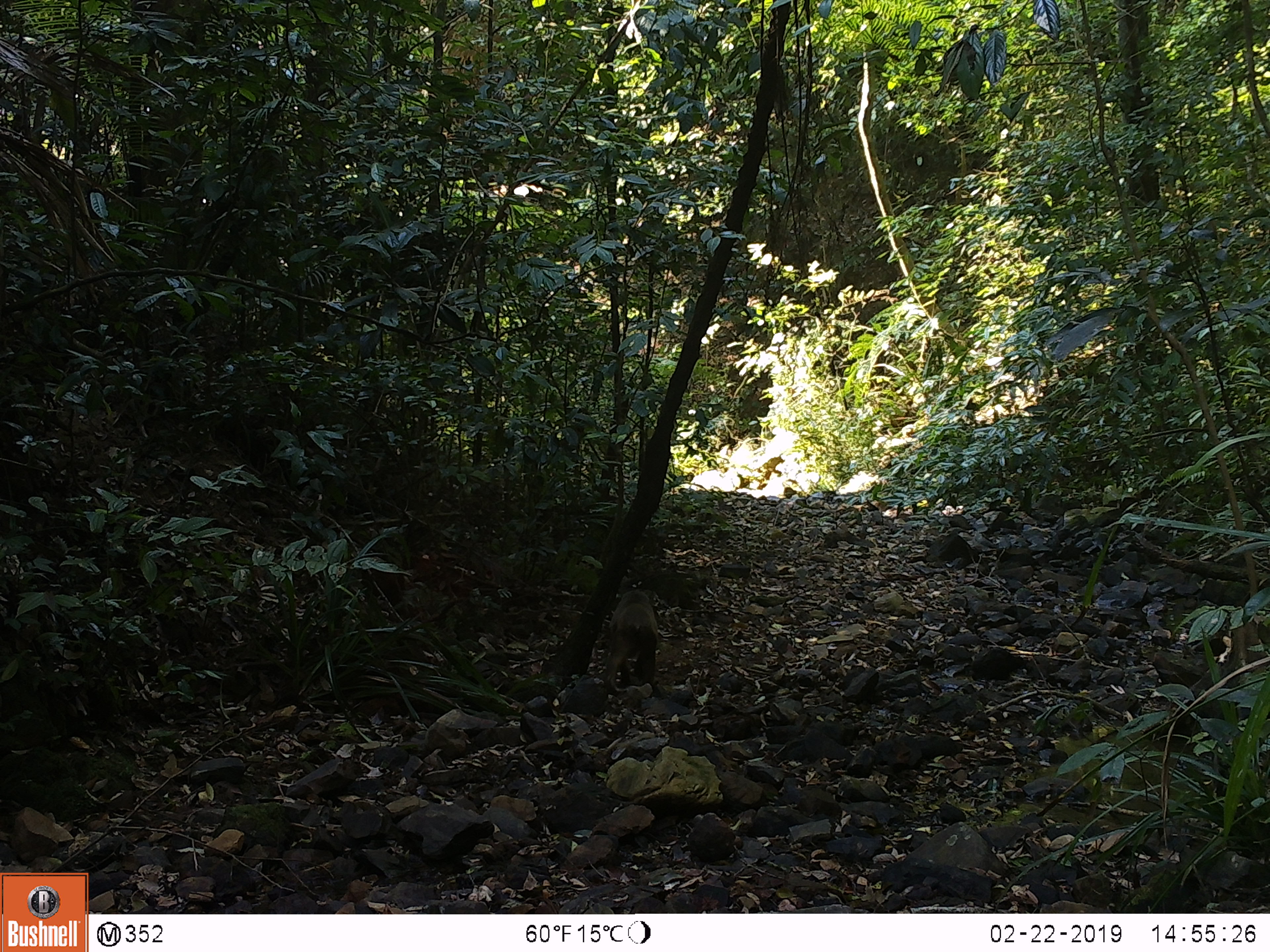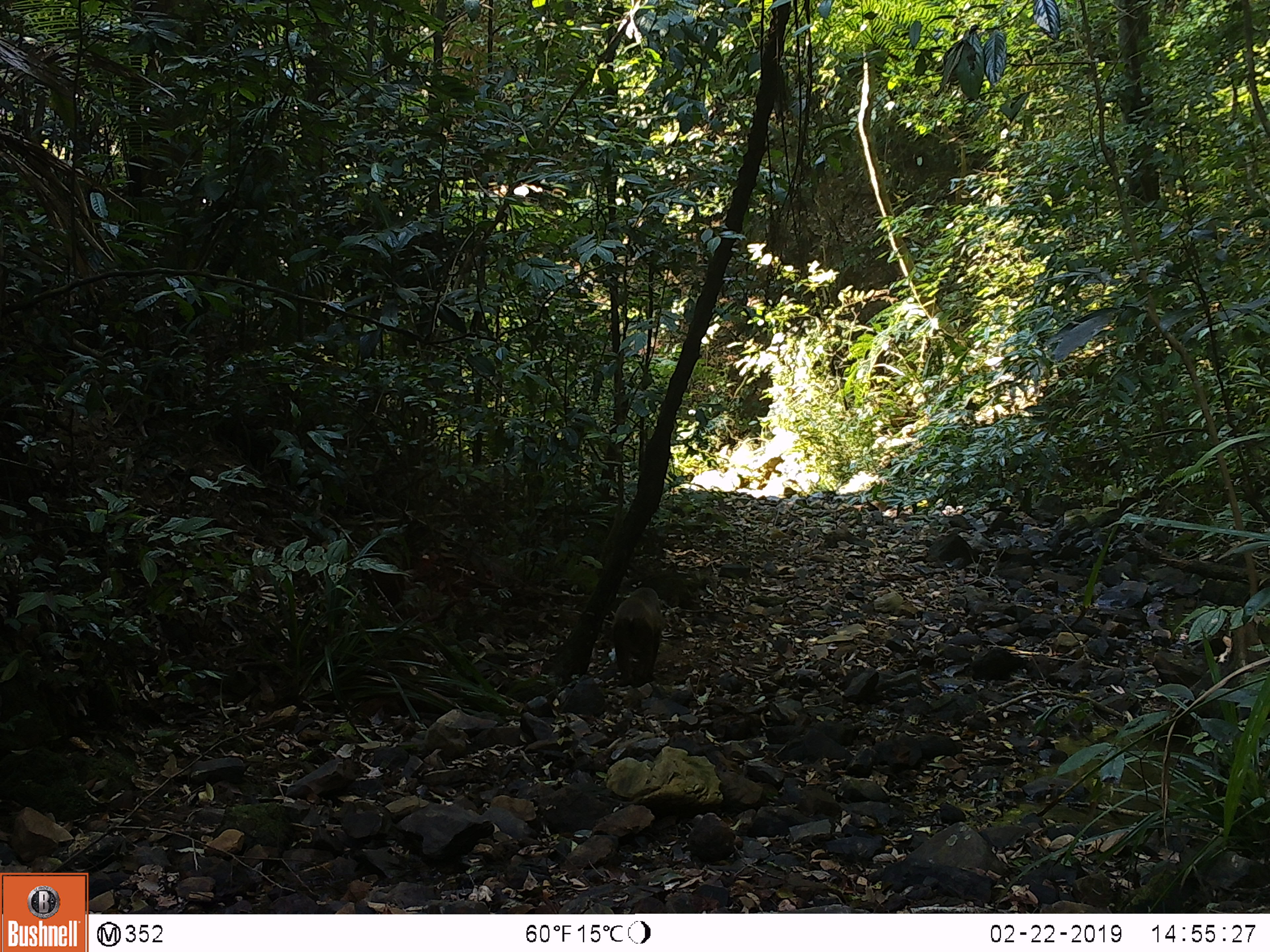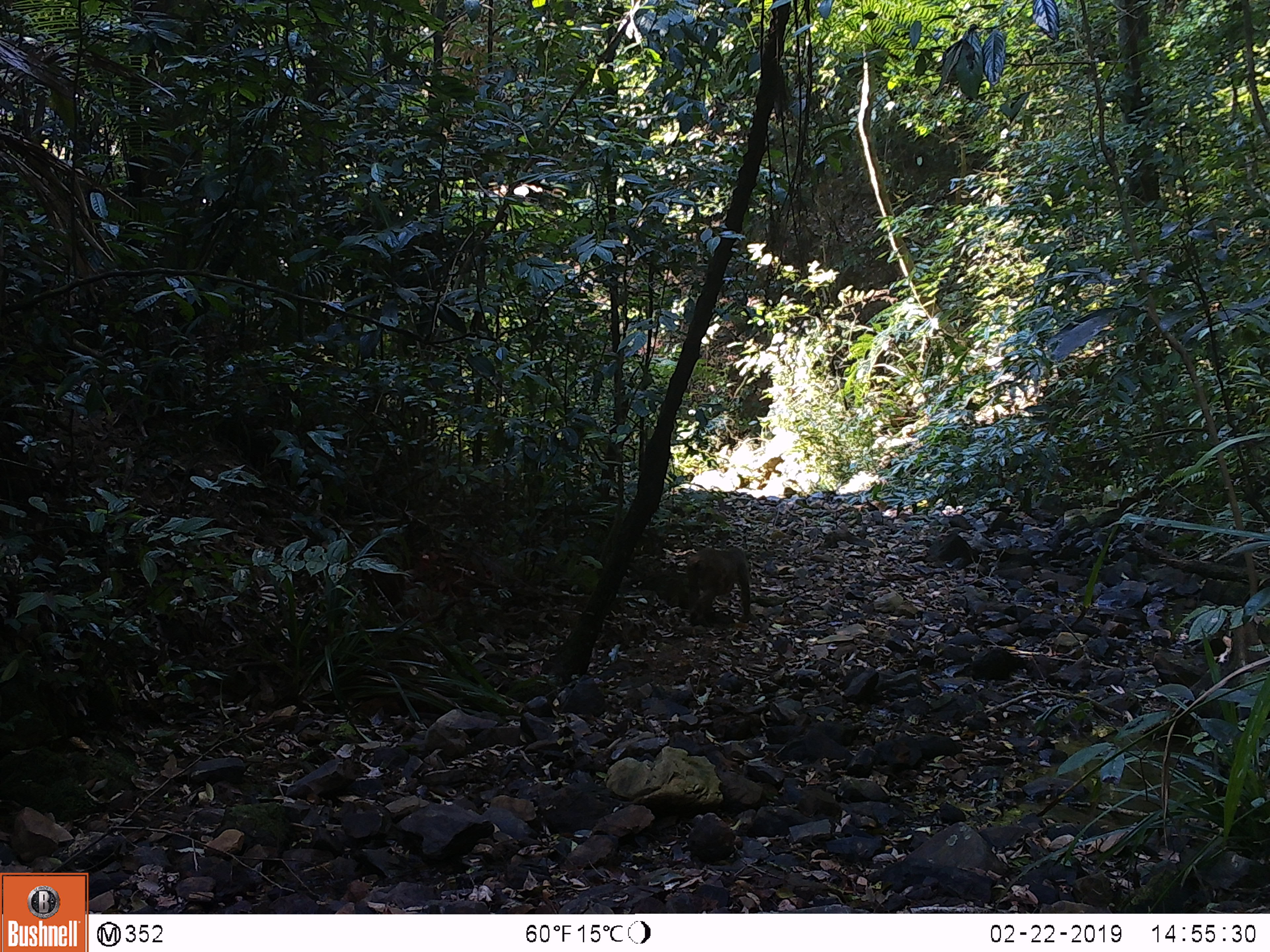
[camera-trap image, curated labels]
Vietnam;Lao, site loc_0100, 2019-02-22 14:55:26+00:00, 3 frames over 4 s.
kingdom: Animalia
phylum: Chordata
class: Mammalia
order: Primates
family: Cercopithecidae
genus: Macaca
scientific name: Macaca arctoides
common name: stump-tailed macaque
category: stump tailed macaque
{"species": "stump tailed macaque (stump-tailed macaque) (Macaca arctoides)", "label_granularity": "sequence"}